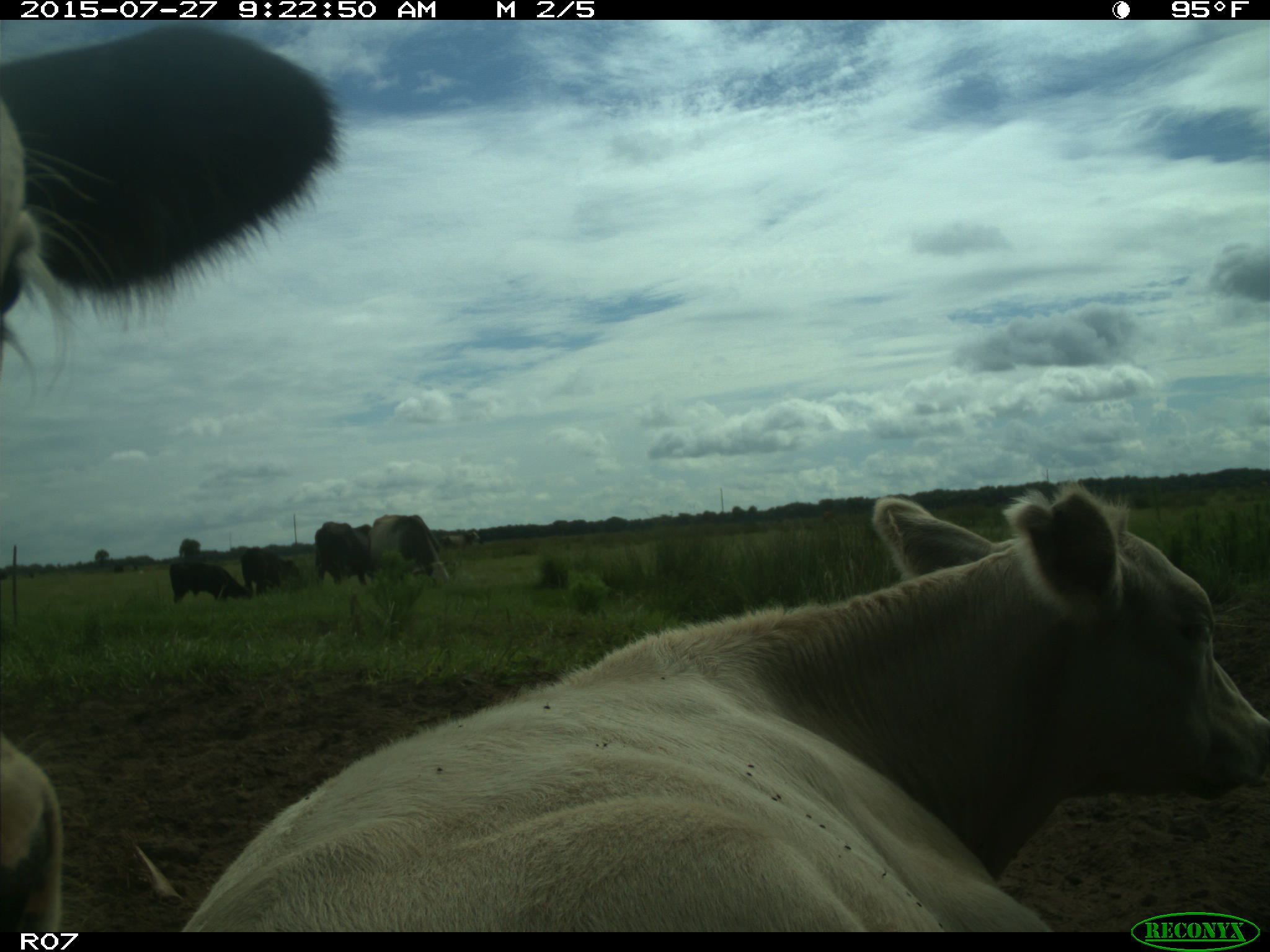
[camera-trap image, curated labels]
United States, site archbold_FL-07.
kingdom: Animalia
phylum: Chordata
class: Mammalia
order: Artiodactyla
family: Bovidae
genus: Bos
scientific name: Bos taurus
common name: domestic cow